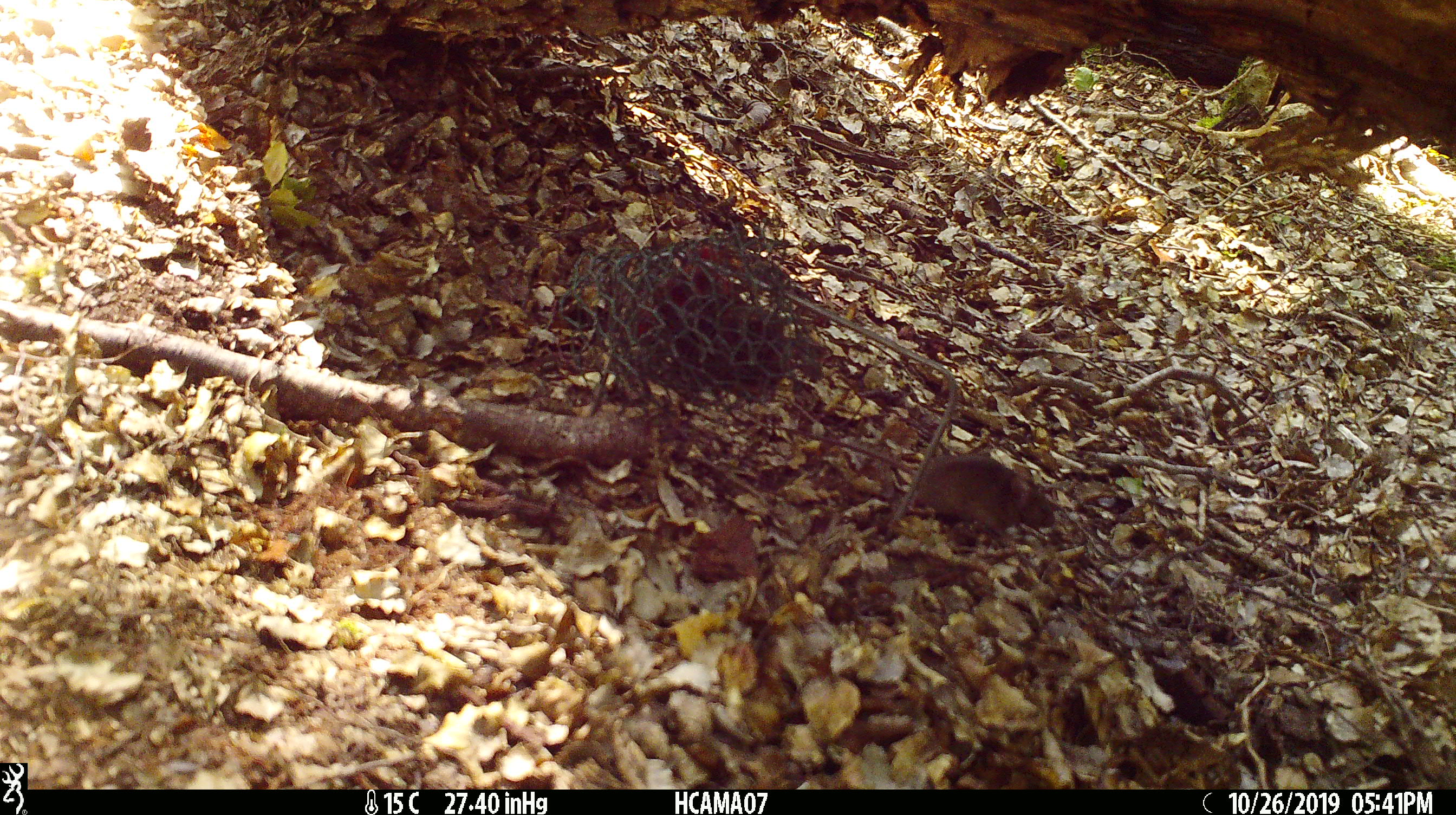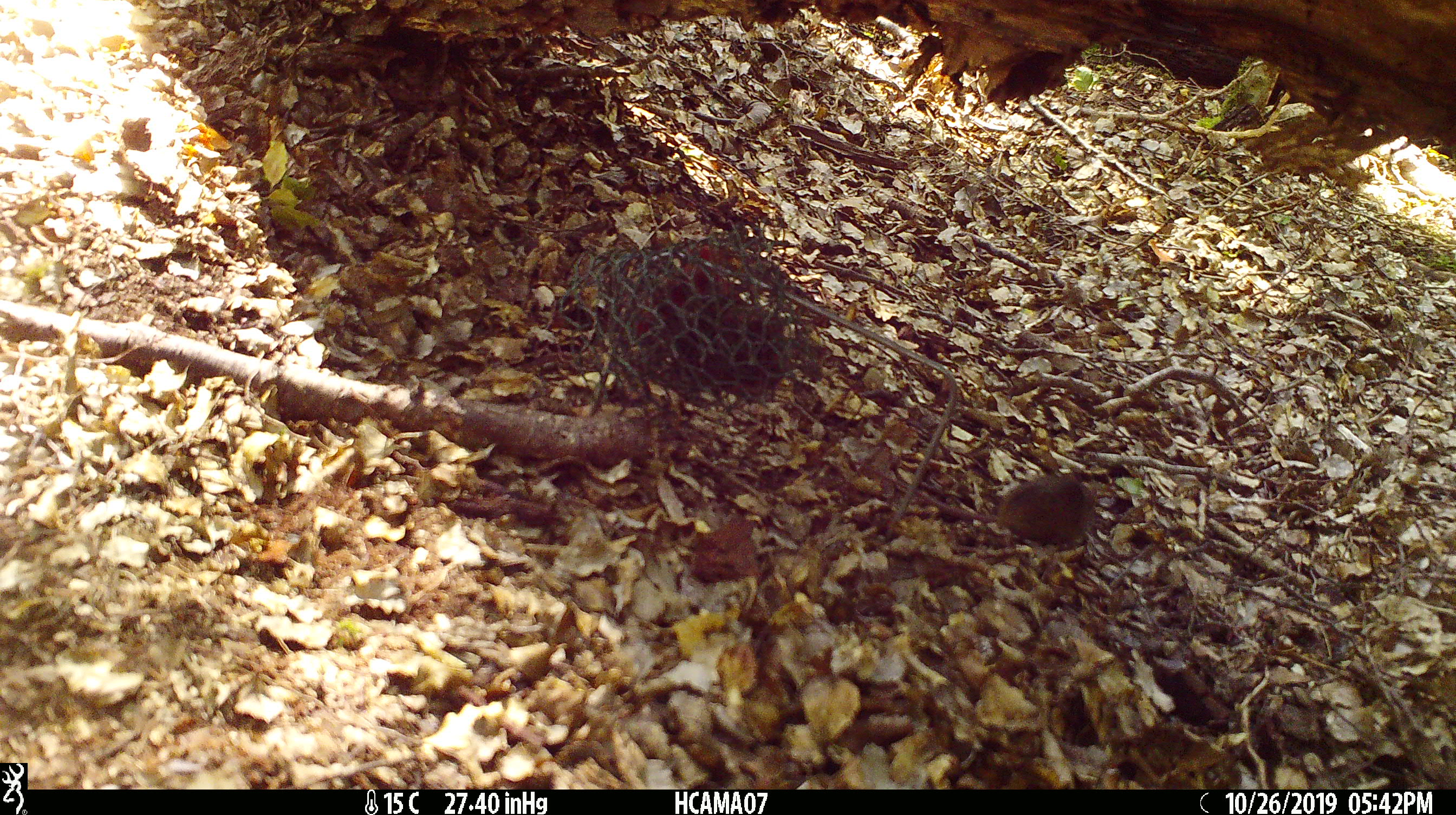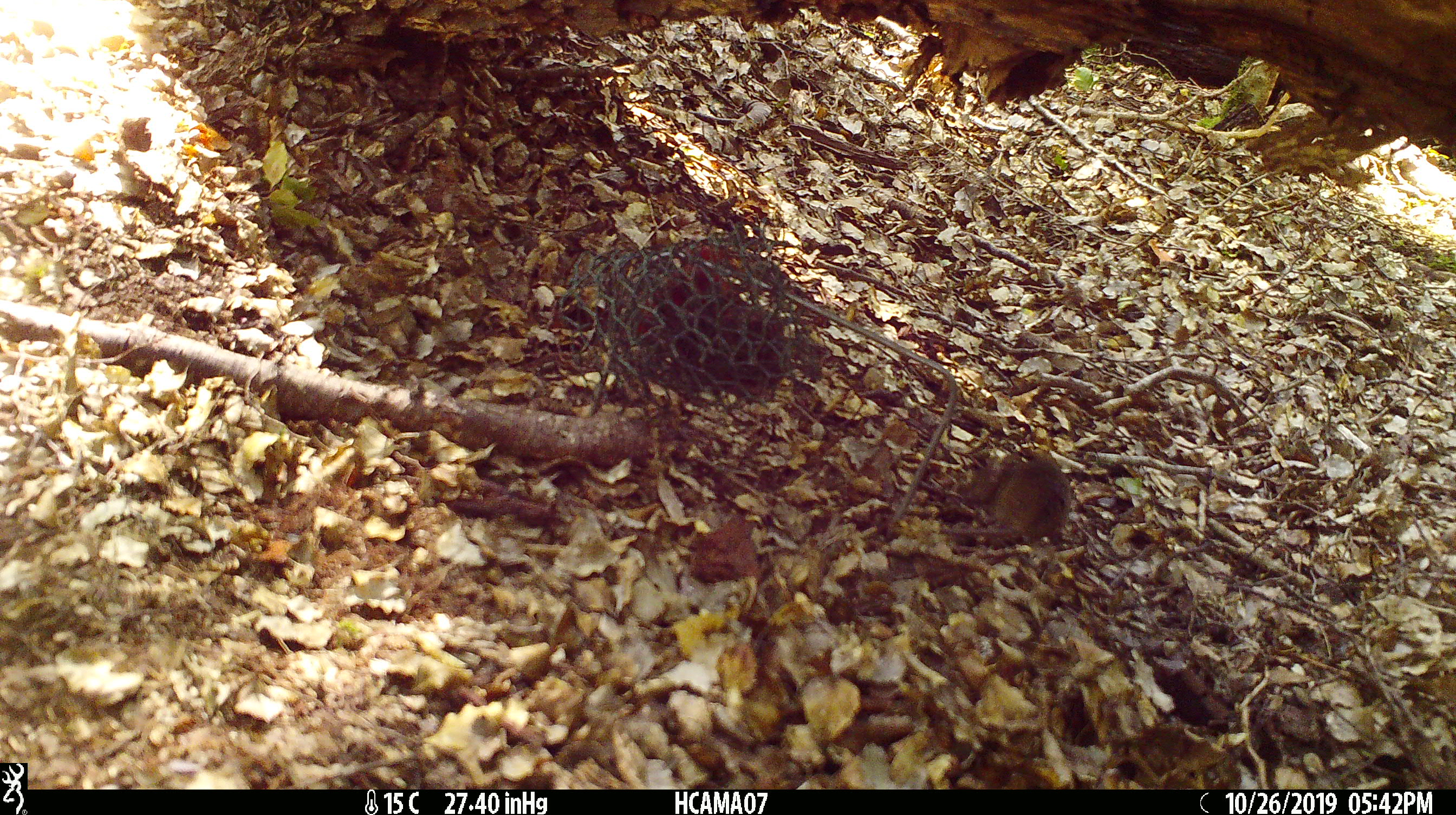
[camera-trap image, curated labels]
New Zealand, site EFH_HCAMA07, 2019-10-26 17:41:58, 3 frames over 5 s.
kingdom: Animalia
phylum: Chordata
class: Mammalia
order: Rodentia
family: Muridae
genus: Mus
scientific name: Mus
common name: mouse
Mouse (Mus).